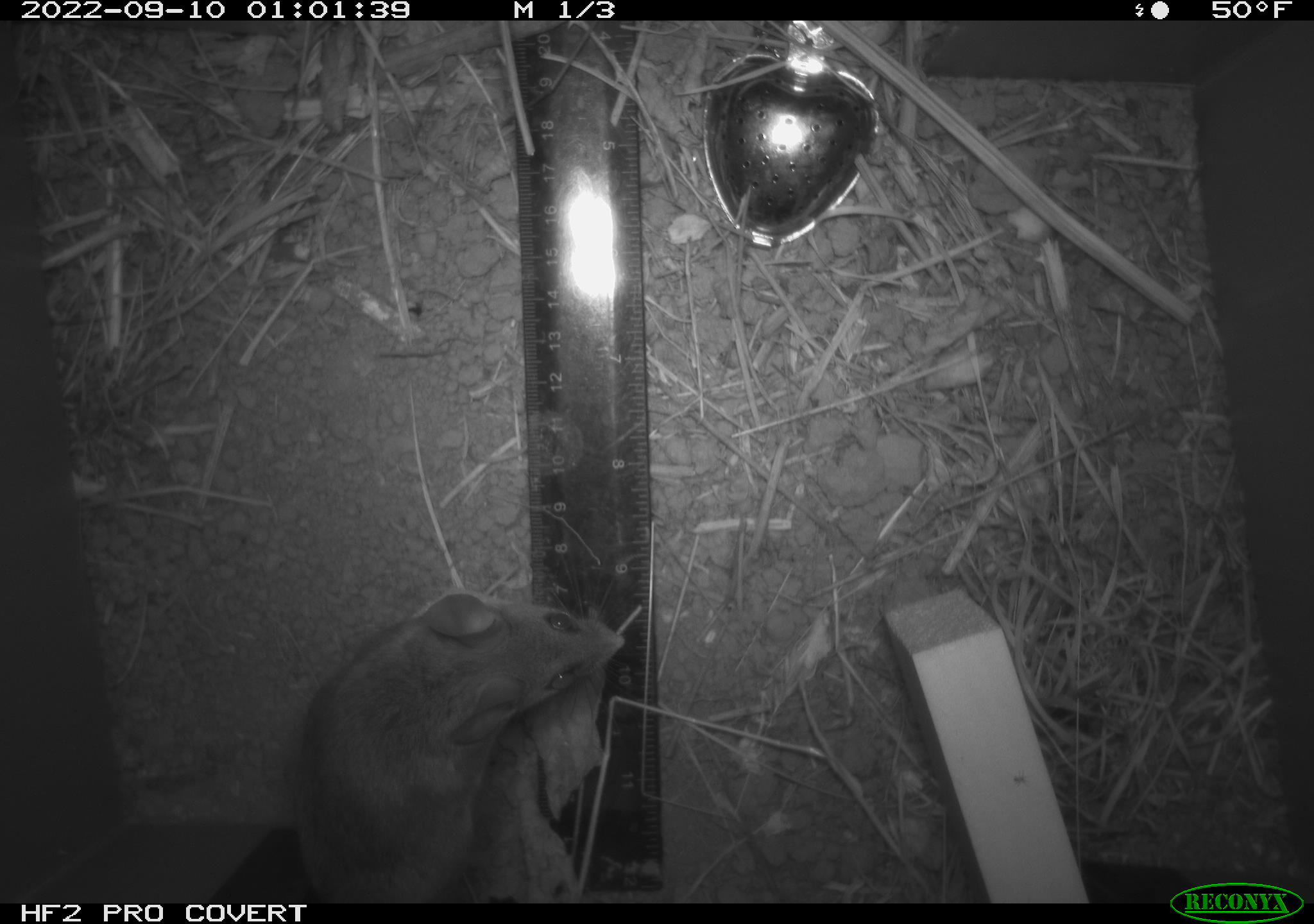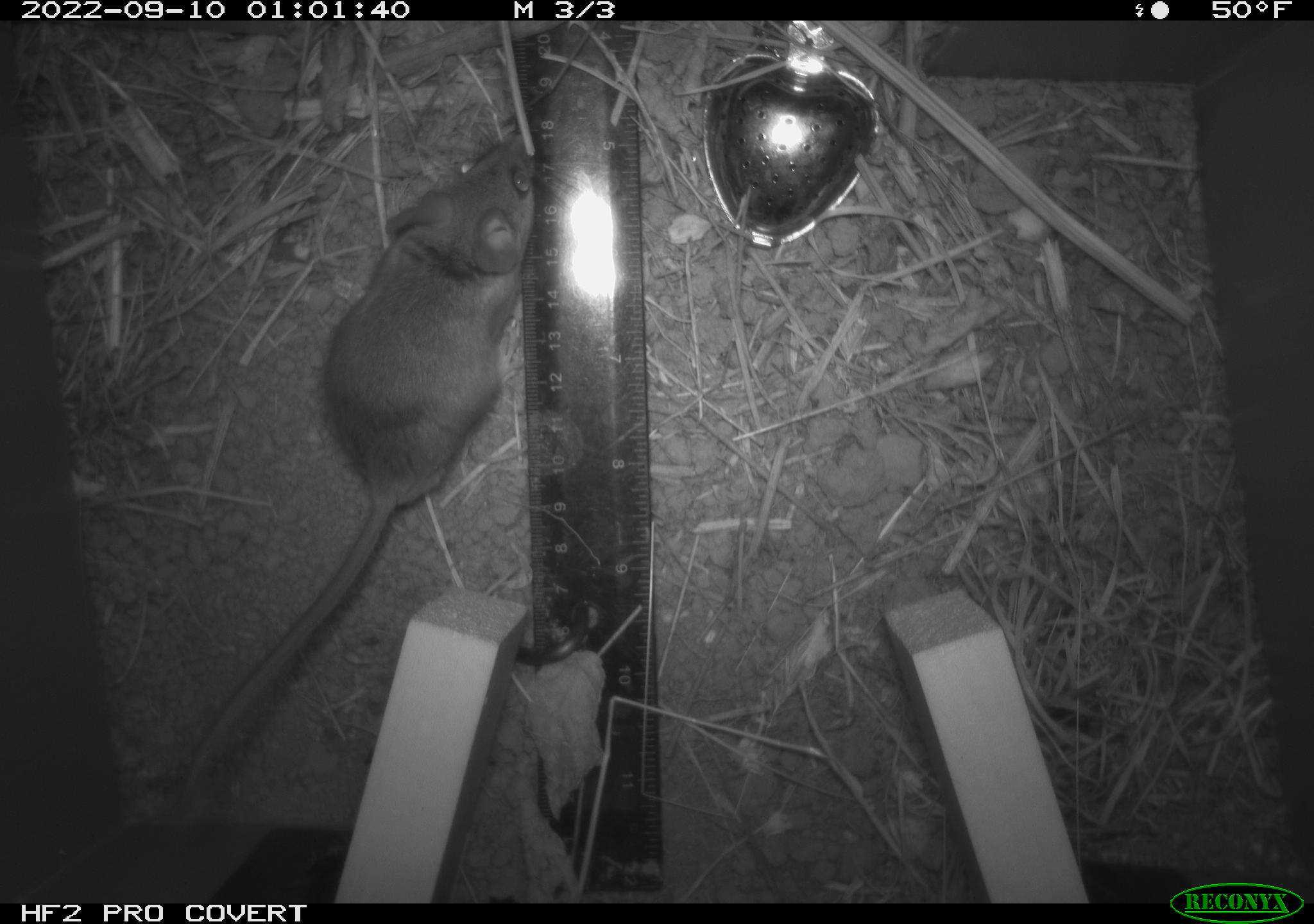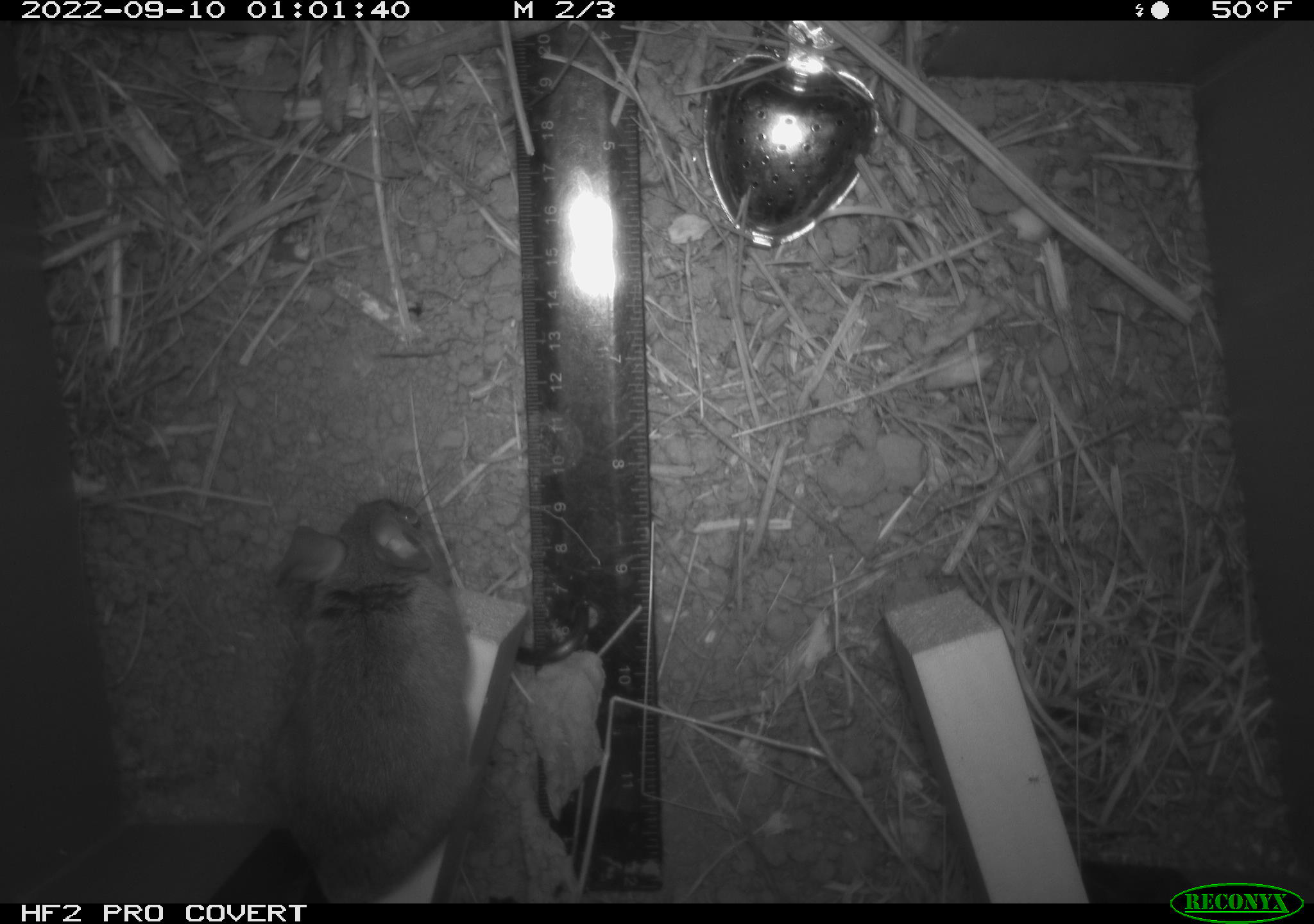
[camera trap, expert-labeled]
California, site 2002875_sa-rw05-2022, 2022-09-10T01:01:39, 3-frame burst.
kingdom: Animalia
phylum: Chordata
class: Mammalia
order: Rodentia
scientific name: Rodentia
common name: mouse species